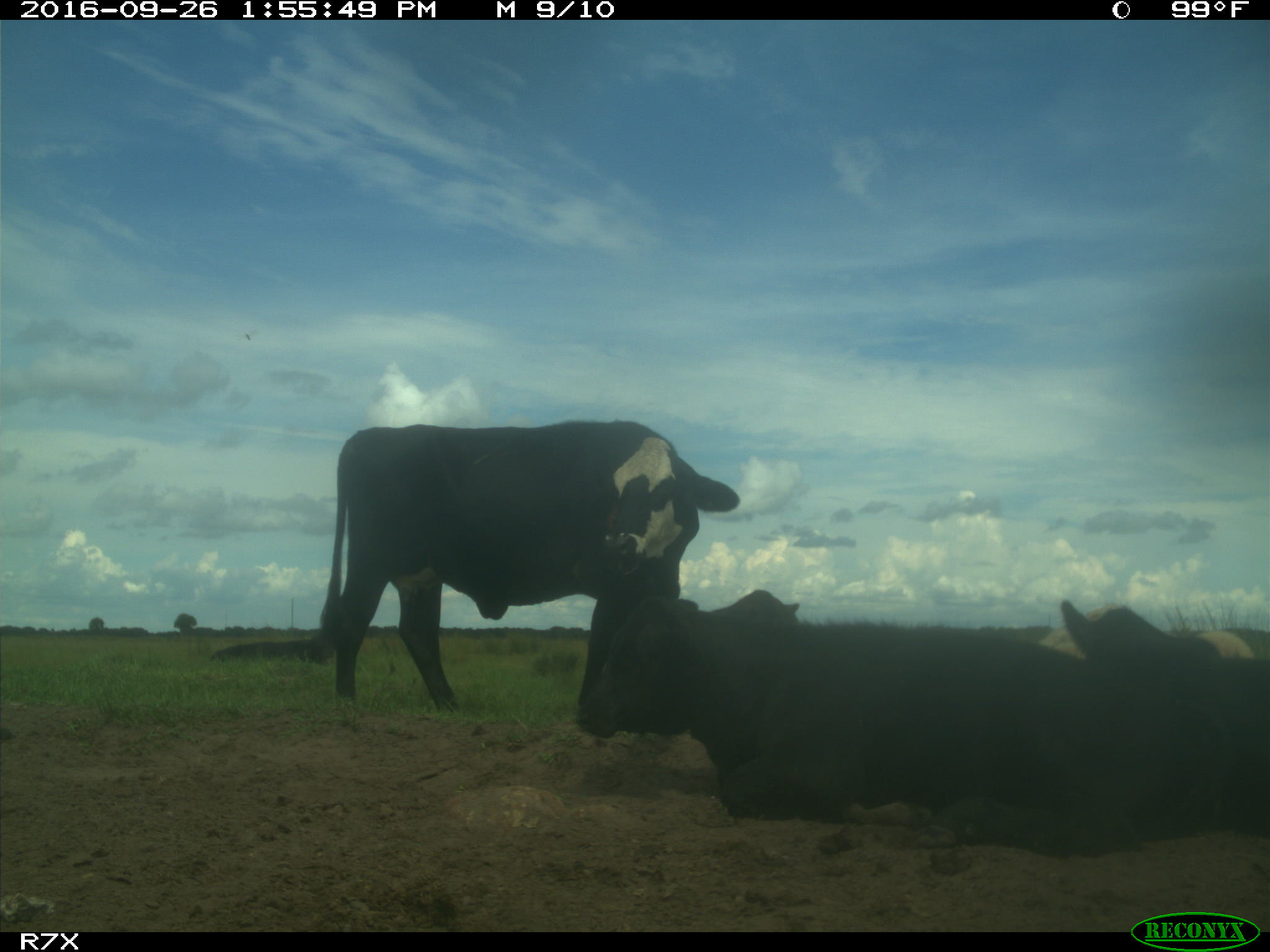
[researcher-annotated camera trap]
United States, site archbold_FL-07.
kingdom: Animalia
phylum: Chordata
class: Mammalia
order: Artiodactyla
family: Bovidae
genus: Bos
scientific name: Bos taurus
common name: domestic cow